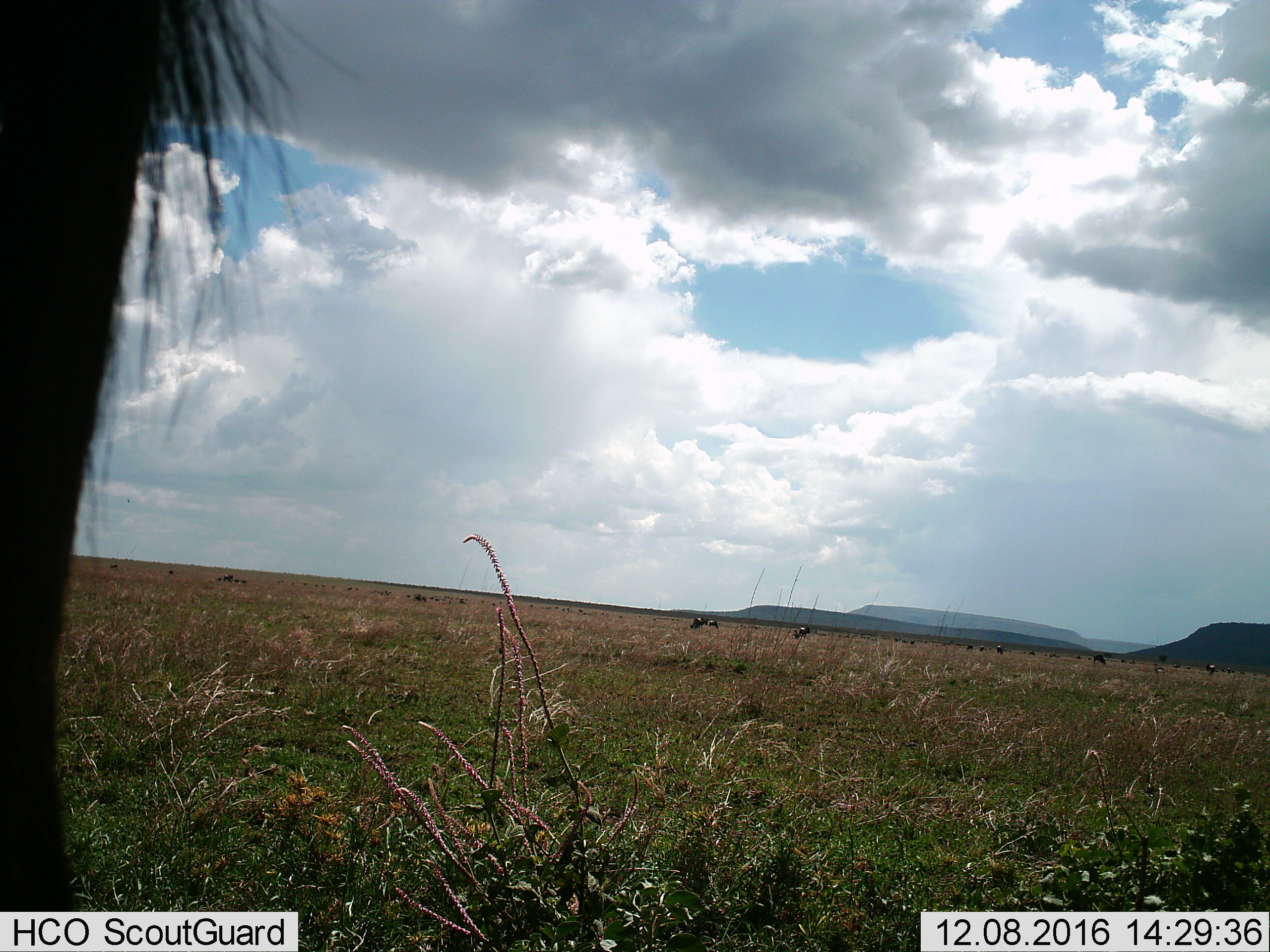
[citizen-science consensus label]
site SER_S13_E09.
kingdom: Animalia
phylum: Chordata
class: Mammalia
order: Artiodactyla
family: Bovidae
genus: Connochaetes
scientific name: Connochaetes taurinus taurinus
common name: blue wildebeest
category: wildebeestblue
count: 11-50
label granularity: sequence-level